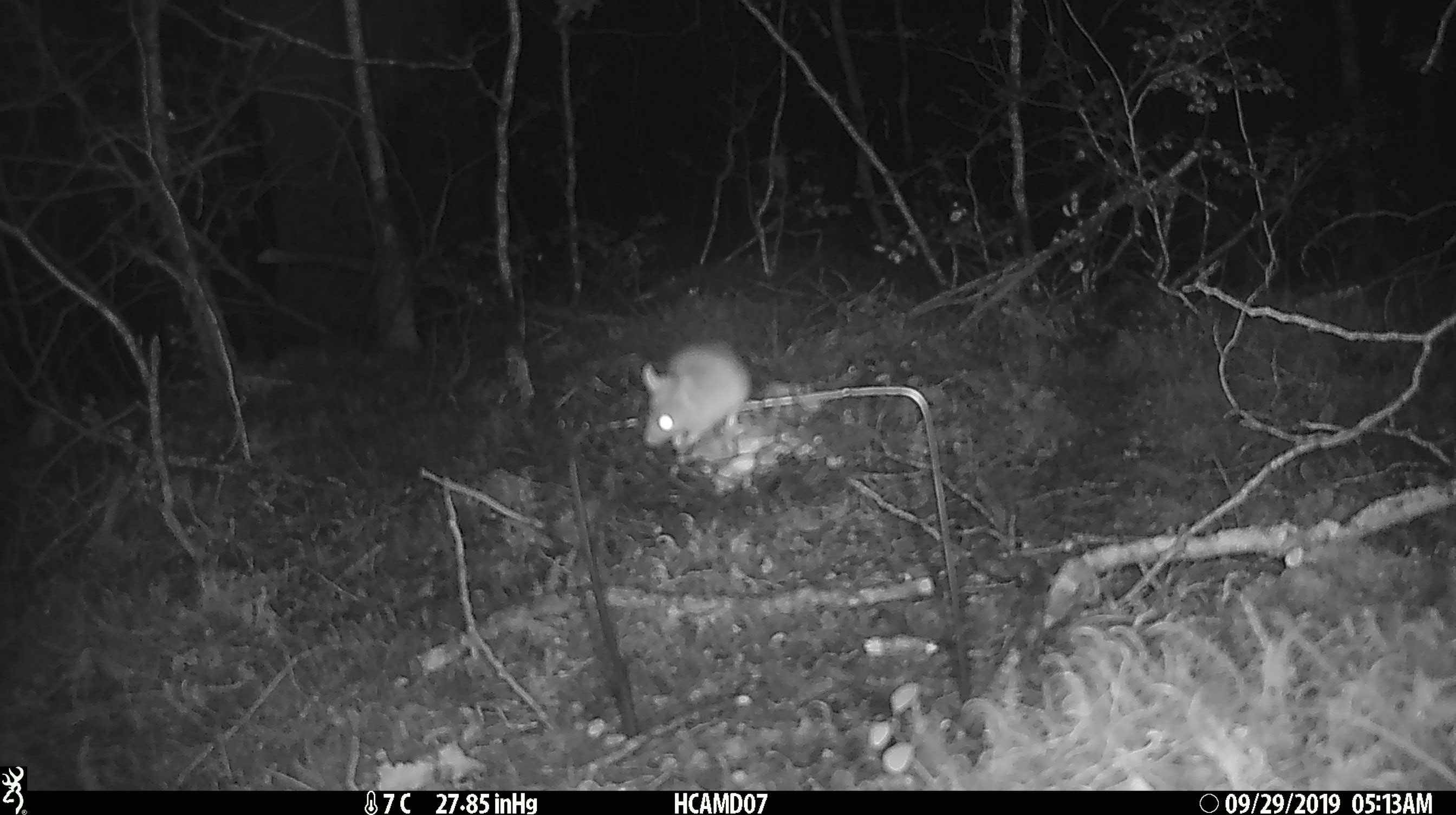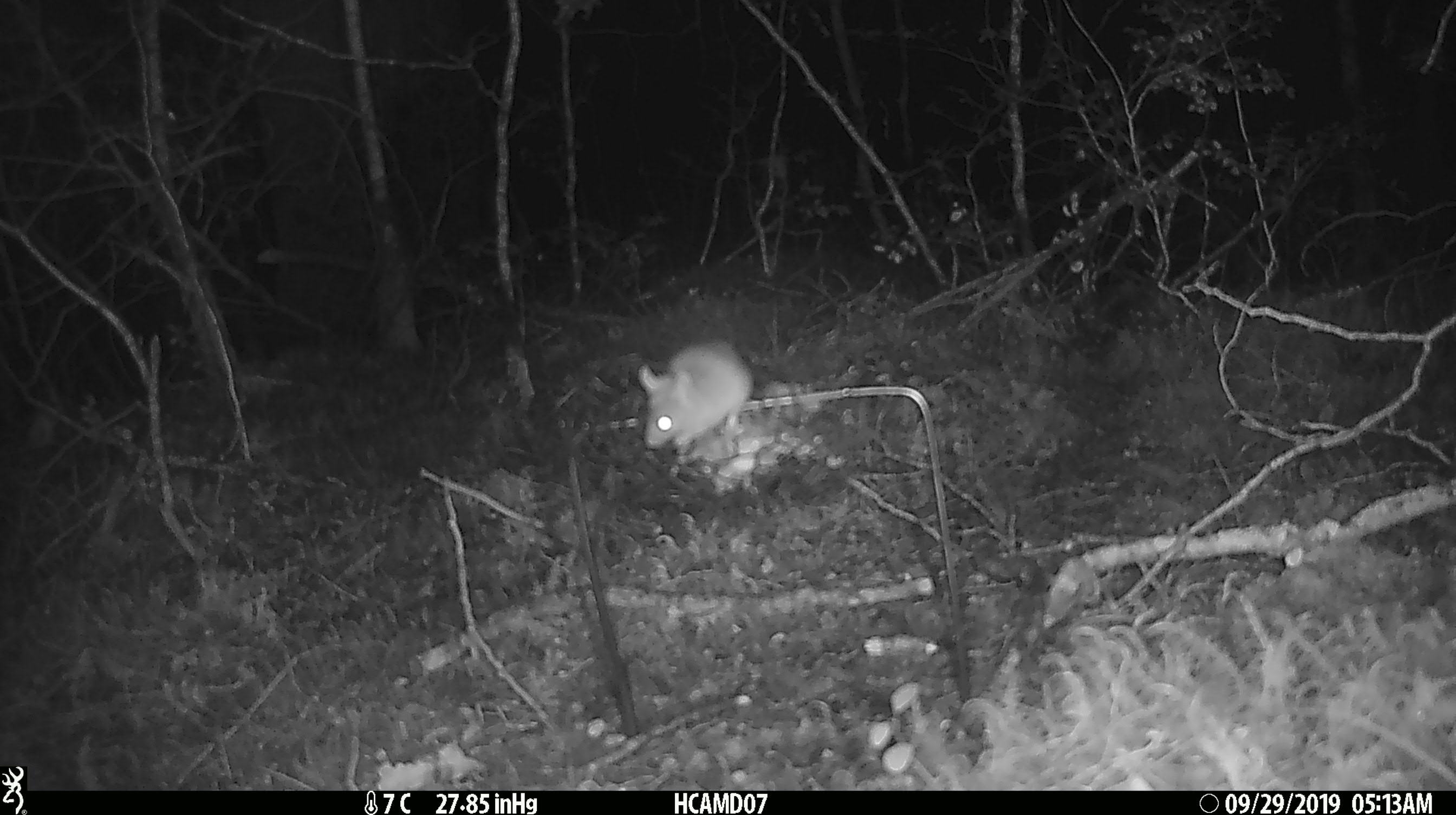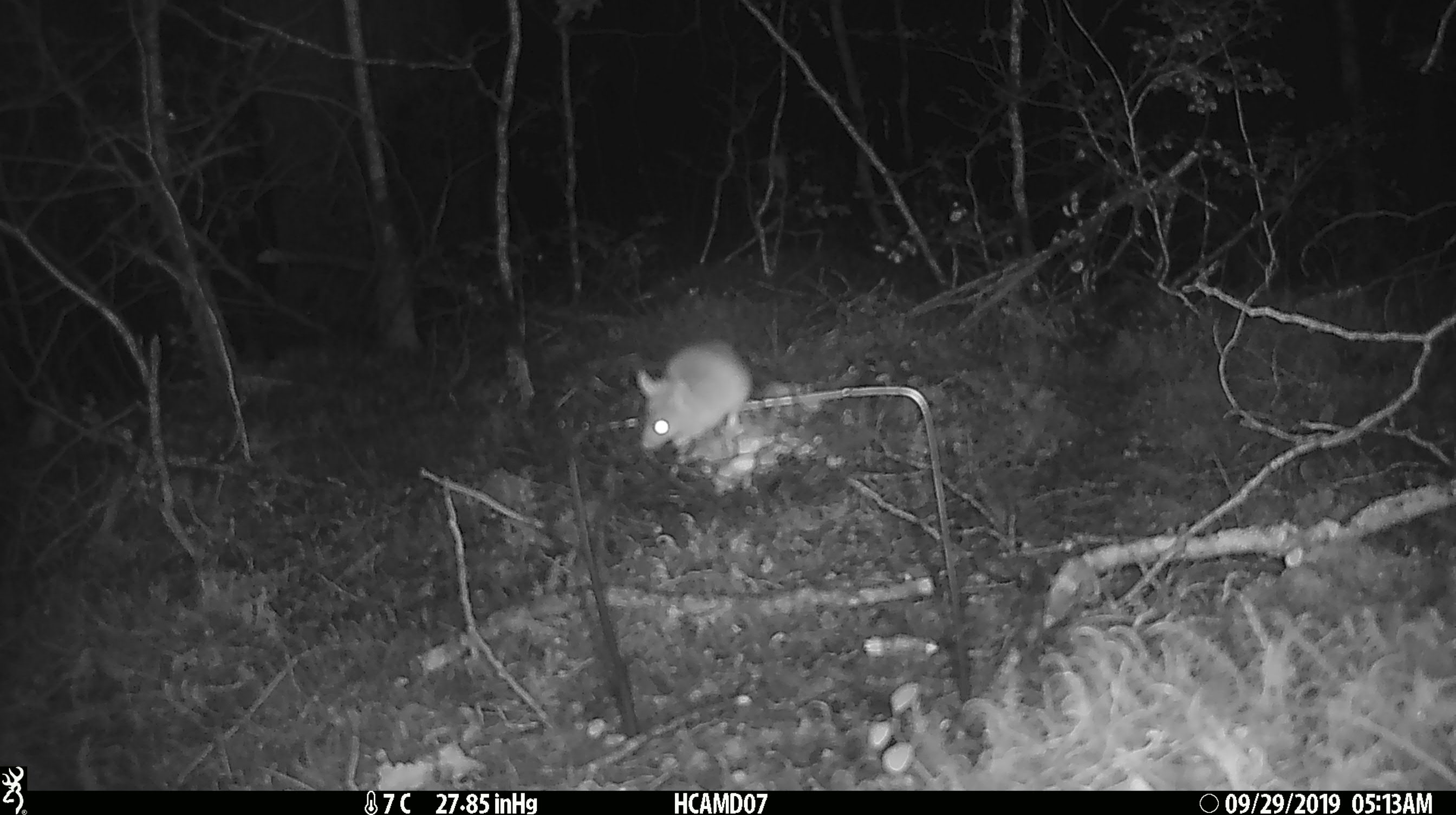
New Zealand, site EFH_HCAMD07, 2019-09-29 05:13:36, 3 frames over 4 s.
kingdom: Animalia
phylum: Chordata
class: Mammalia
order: Rodentia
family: Muridae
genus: Mus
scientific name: Mus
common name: mouse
Mouse (Mus).